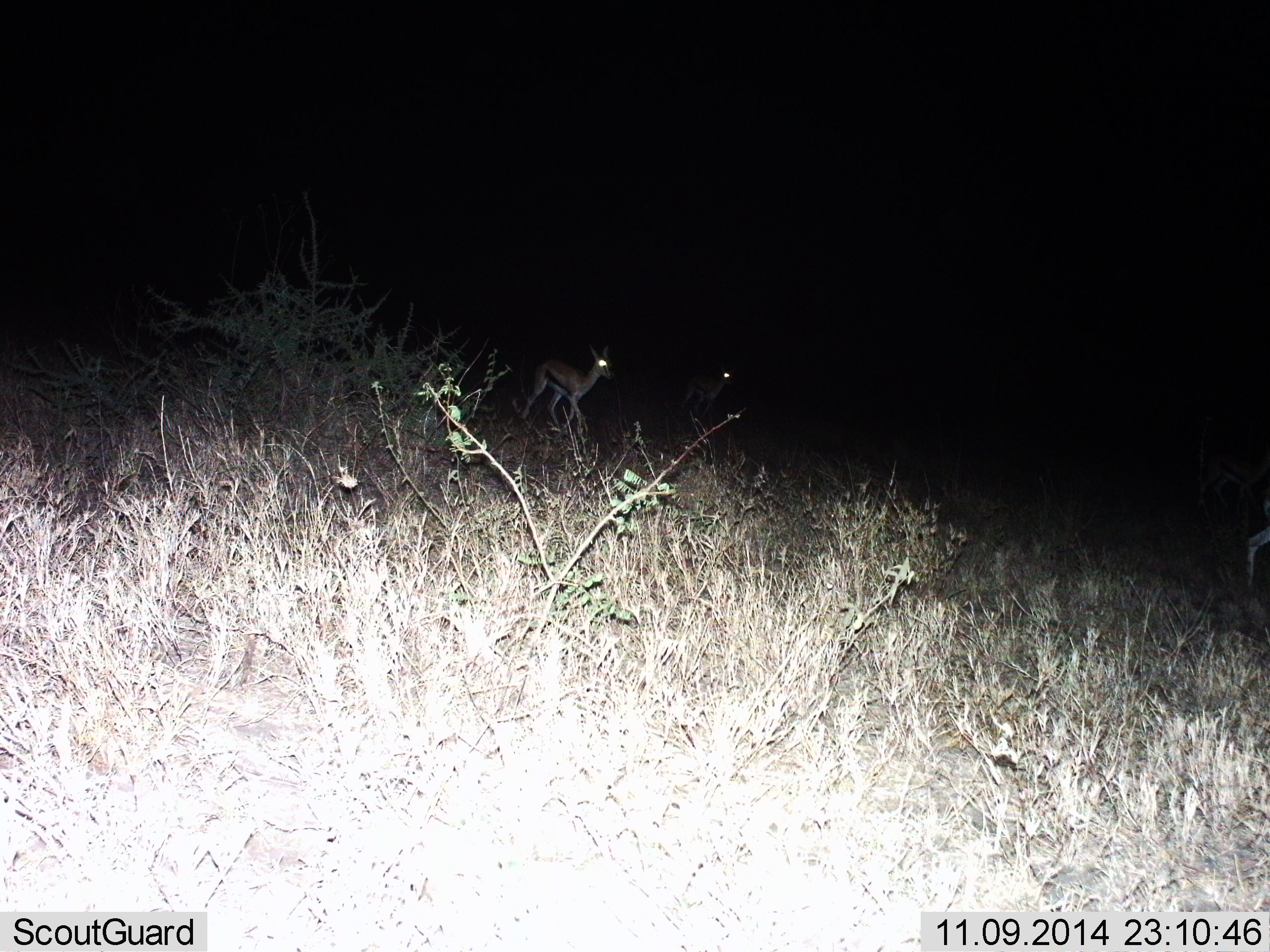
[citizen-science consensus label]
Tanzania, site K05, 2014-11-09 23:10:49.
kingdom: Animalia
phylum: Chordata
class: Mammalia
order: Artiodactyla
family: Bovidae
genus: Eudorcas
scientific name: Eudorcas thomsonii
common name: thomson's gazelle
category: gazellethomsons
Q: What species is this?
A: Gazellethomsons (thomson's gazelle) (Eudorcas thomsonii).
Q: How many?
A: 2.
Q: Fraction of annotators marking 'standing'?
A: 50%.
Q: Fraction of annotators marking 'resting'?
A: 0%.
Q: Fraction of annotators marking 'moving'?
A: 60%.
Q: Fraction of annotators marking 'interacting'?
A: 0%.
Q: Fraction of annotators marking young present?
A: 0%.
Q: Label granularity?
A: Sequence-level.